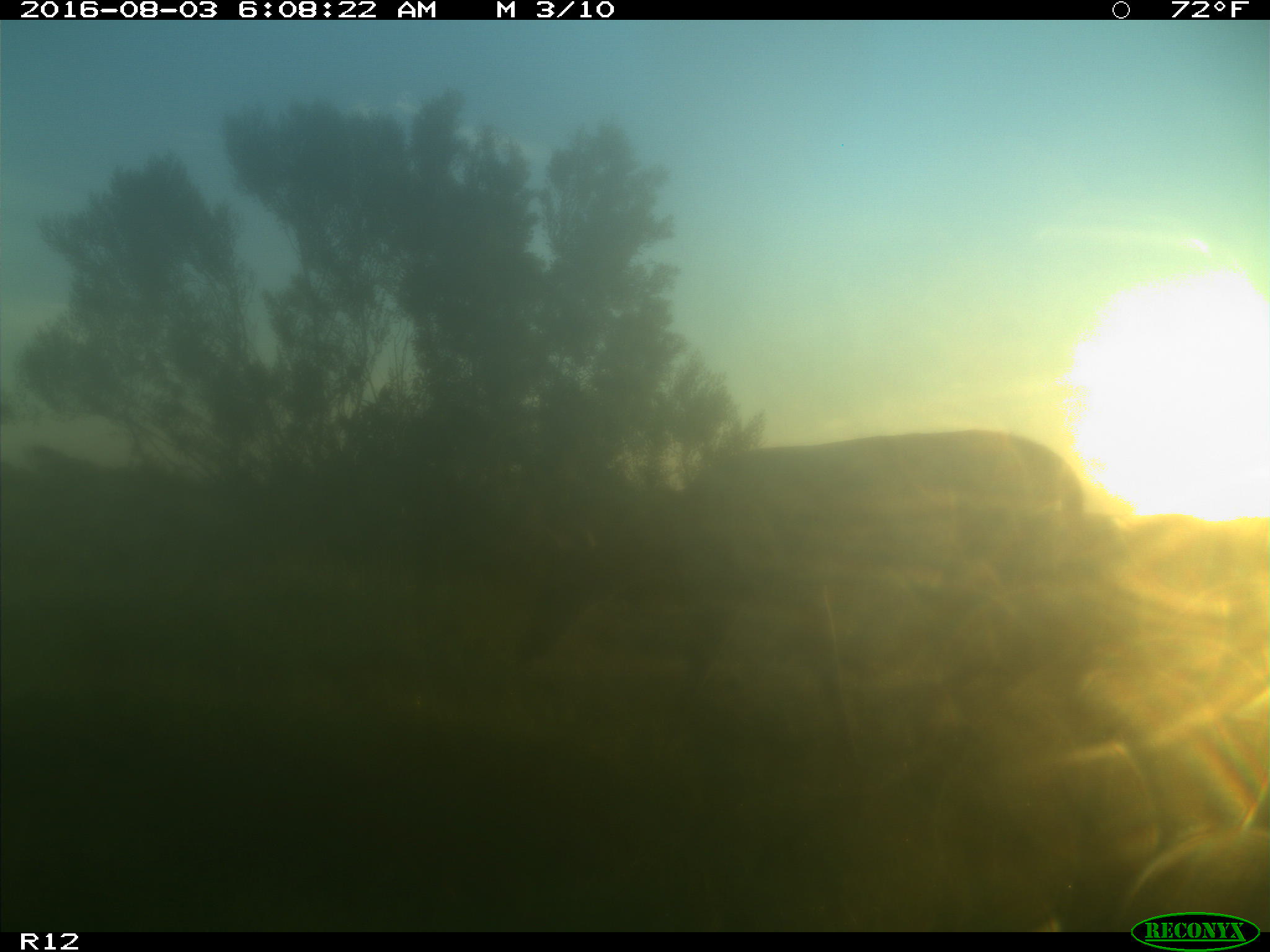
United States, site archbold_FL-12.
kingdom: Animalia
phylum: Chordata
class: Mammalia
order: Artiodactyla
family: Cervidae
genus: Odocoileus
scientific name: Odocoileus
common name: deer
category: unidentified deer